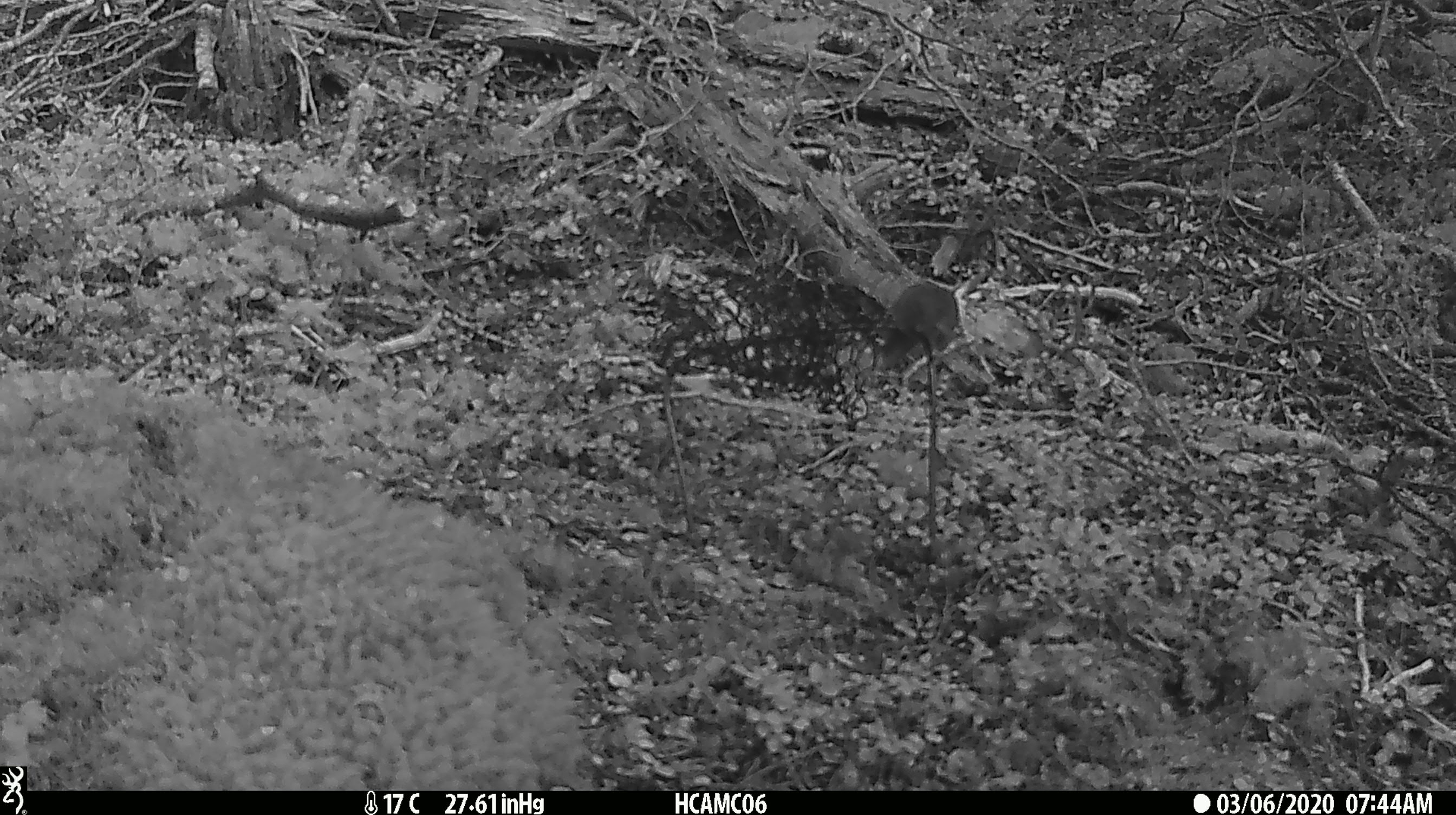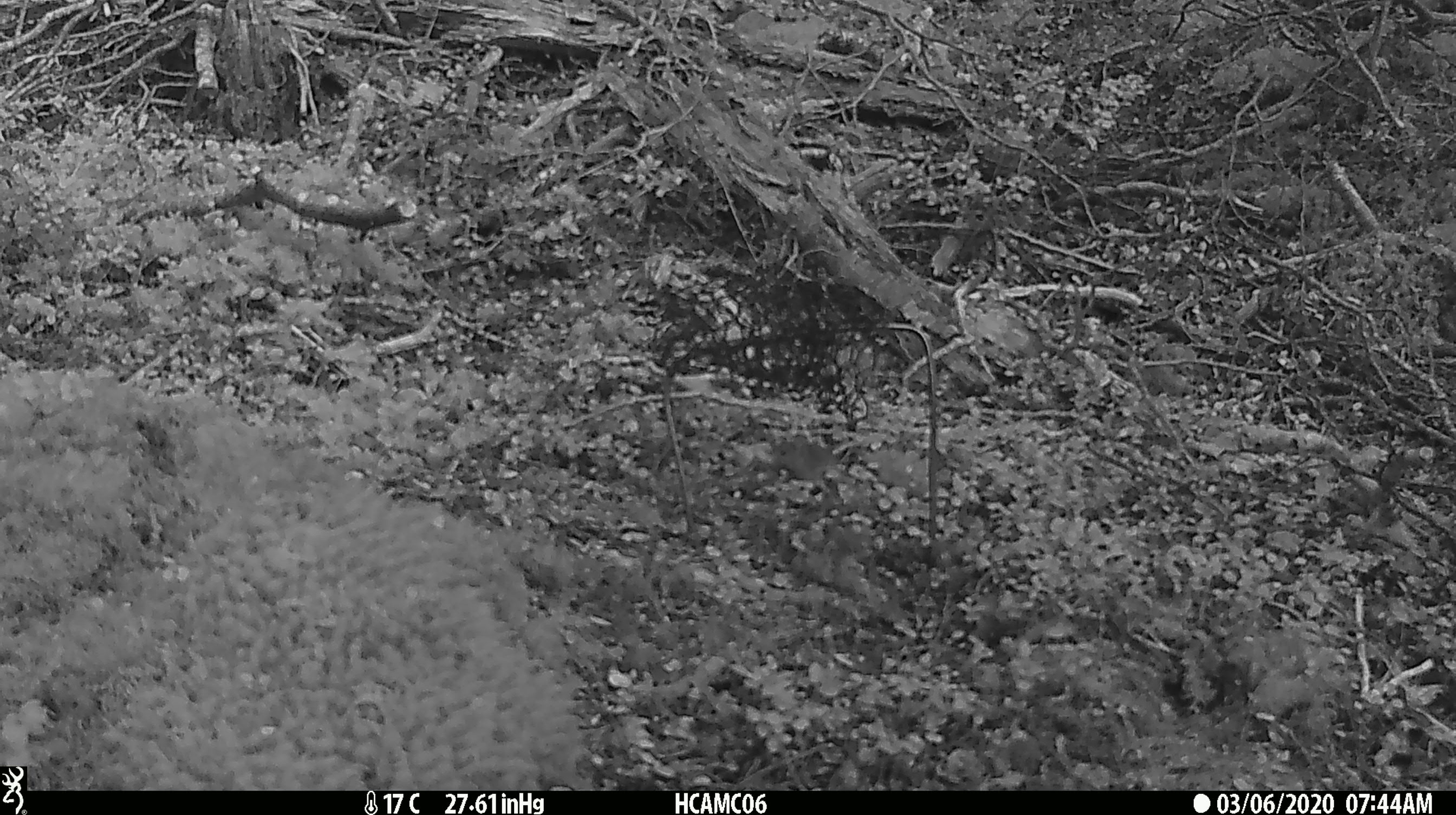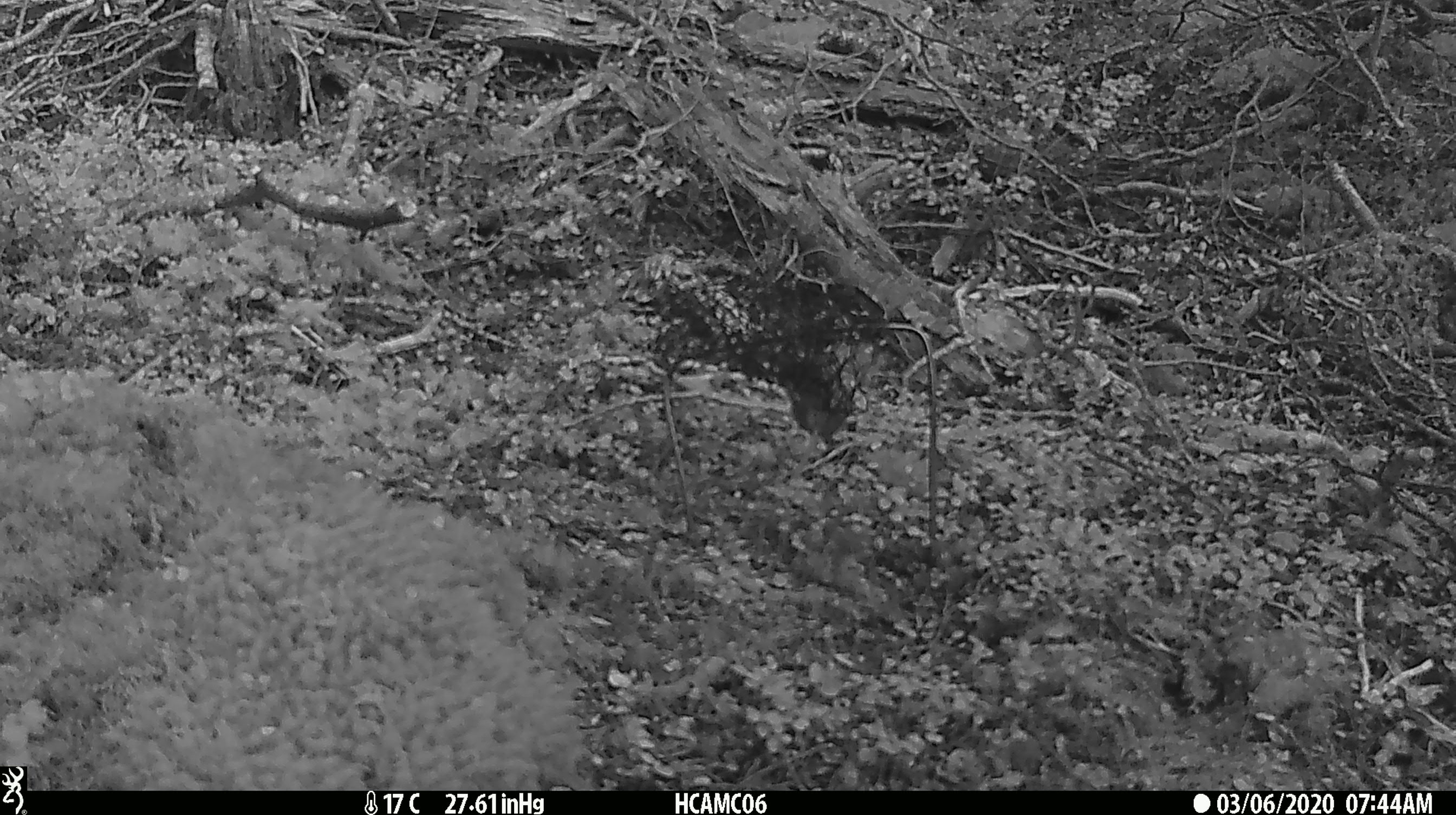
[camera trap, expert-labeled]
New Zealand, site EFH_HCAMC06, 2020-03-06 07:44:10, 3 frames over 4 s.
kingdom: Animalia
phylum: Chordata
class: Mammalia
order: Rodentia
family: Muridae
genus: Mus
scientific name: Mus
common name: mouse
Mouse (Mus).